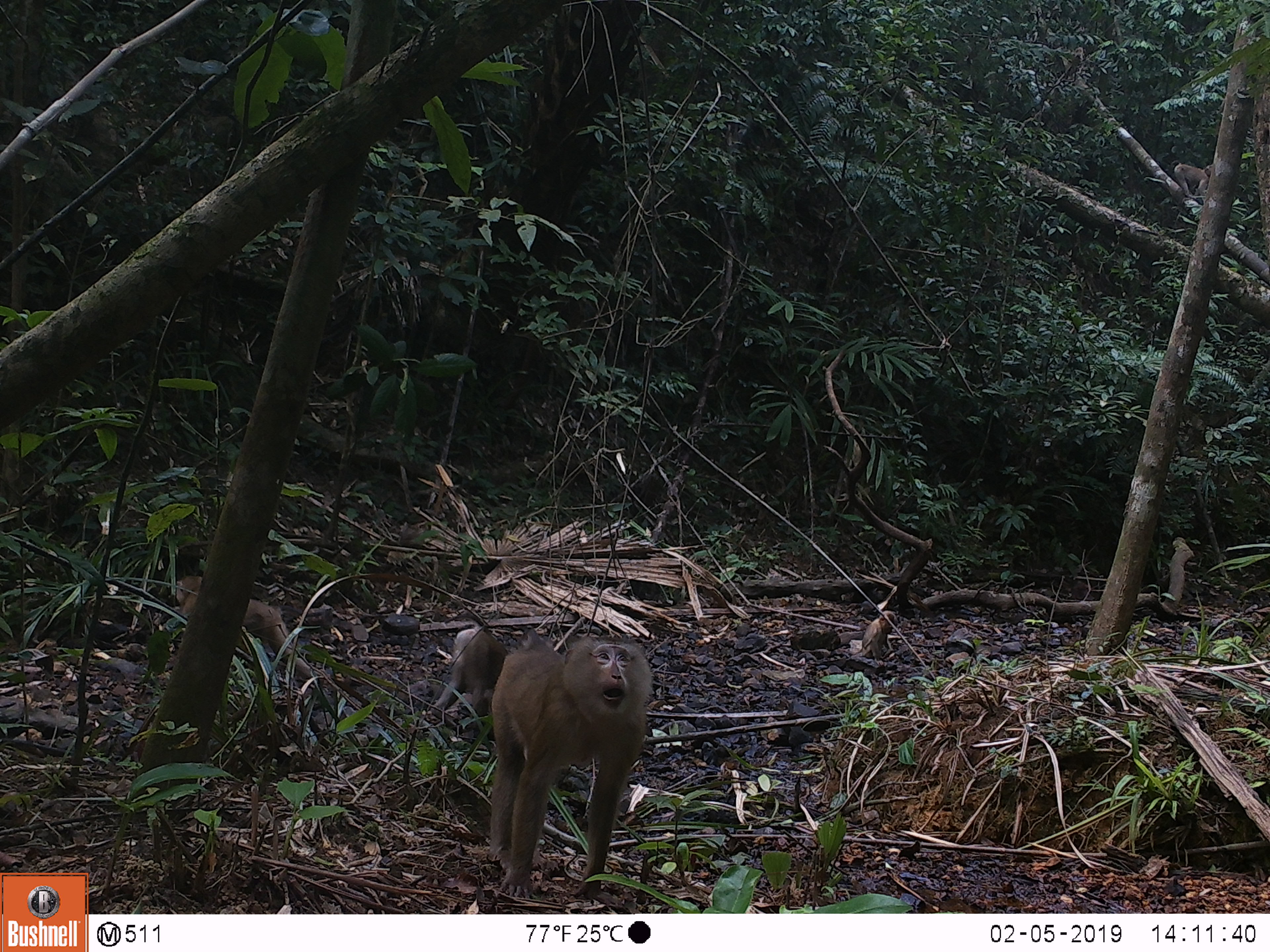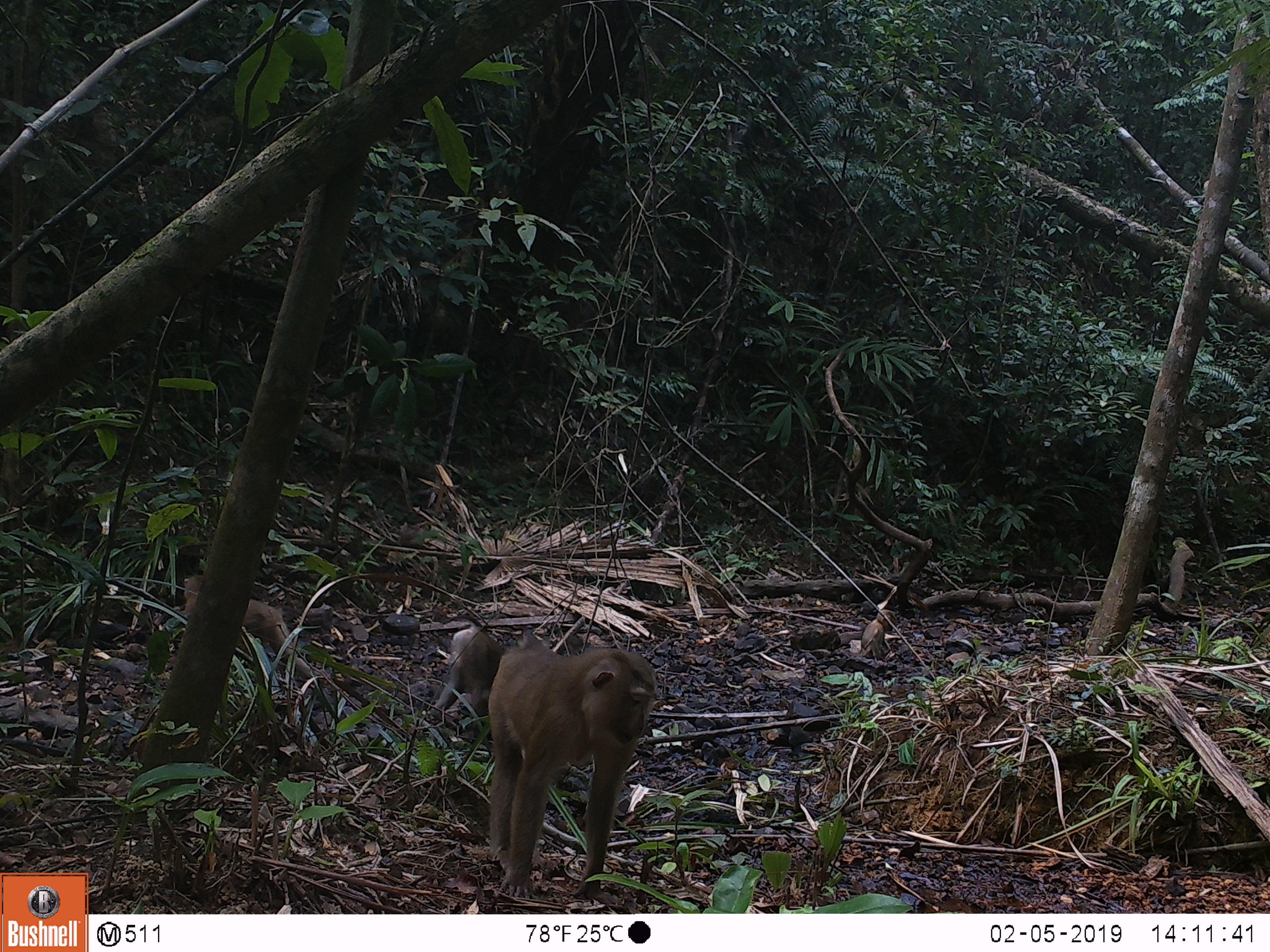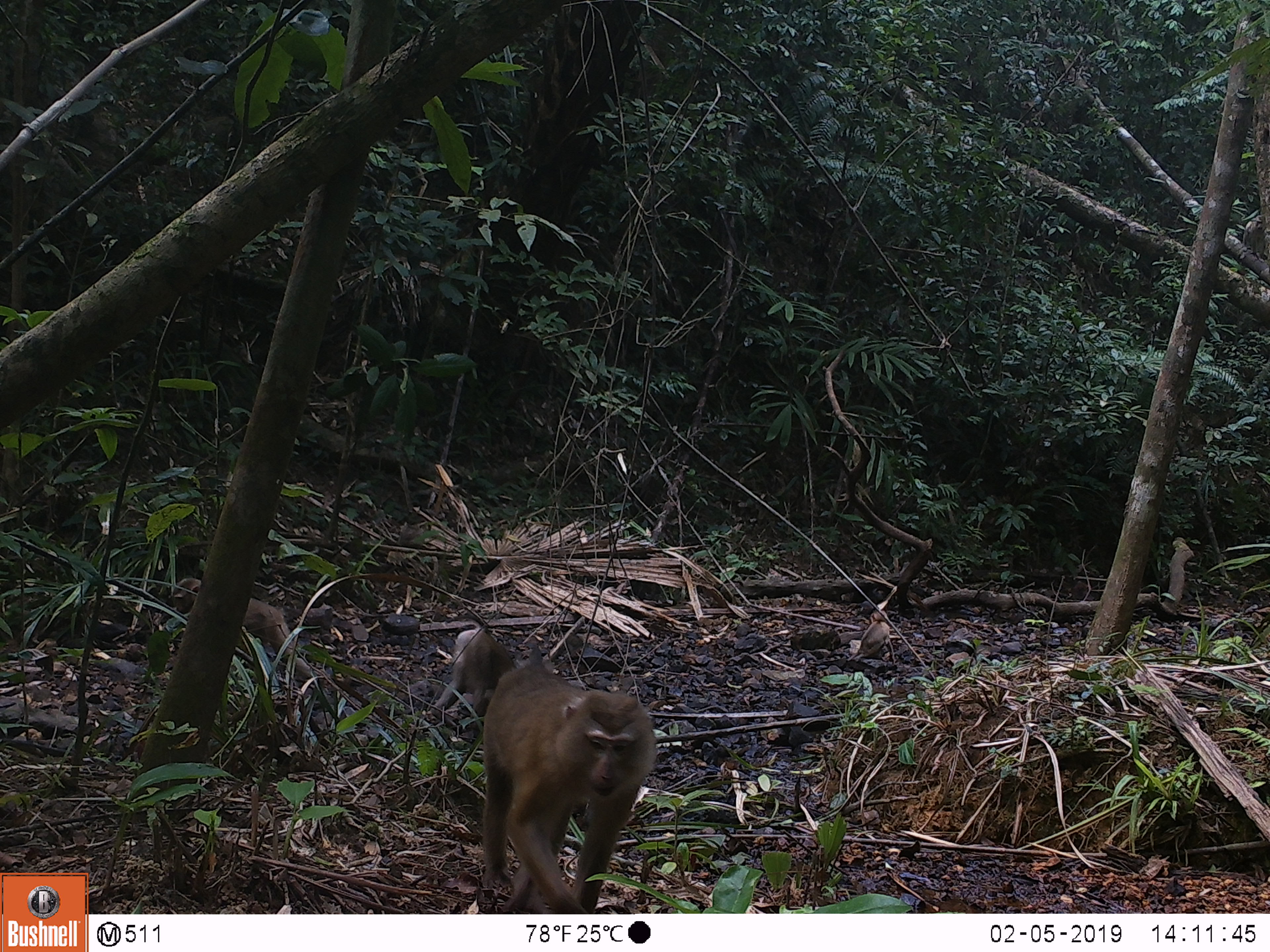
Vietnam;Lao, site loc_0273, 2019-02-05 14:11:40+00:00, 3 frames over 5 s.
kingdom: Animalia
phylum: Chordata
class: Mammalia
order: Primates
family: Cercopithecidae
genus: Macaca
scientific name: Macaca nemestrina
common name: pig-tailed macaque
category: pig tailed macaque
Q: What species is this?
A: Pig tailed macaque (pig-tailed macaque) (Macaca nemestrina).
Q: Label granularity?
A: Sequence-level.